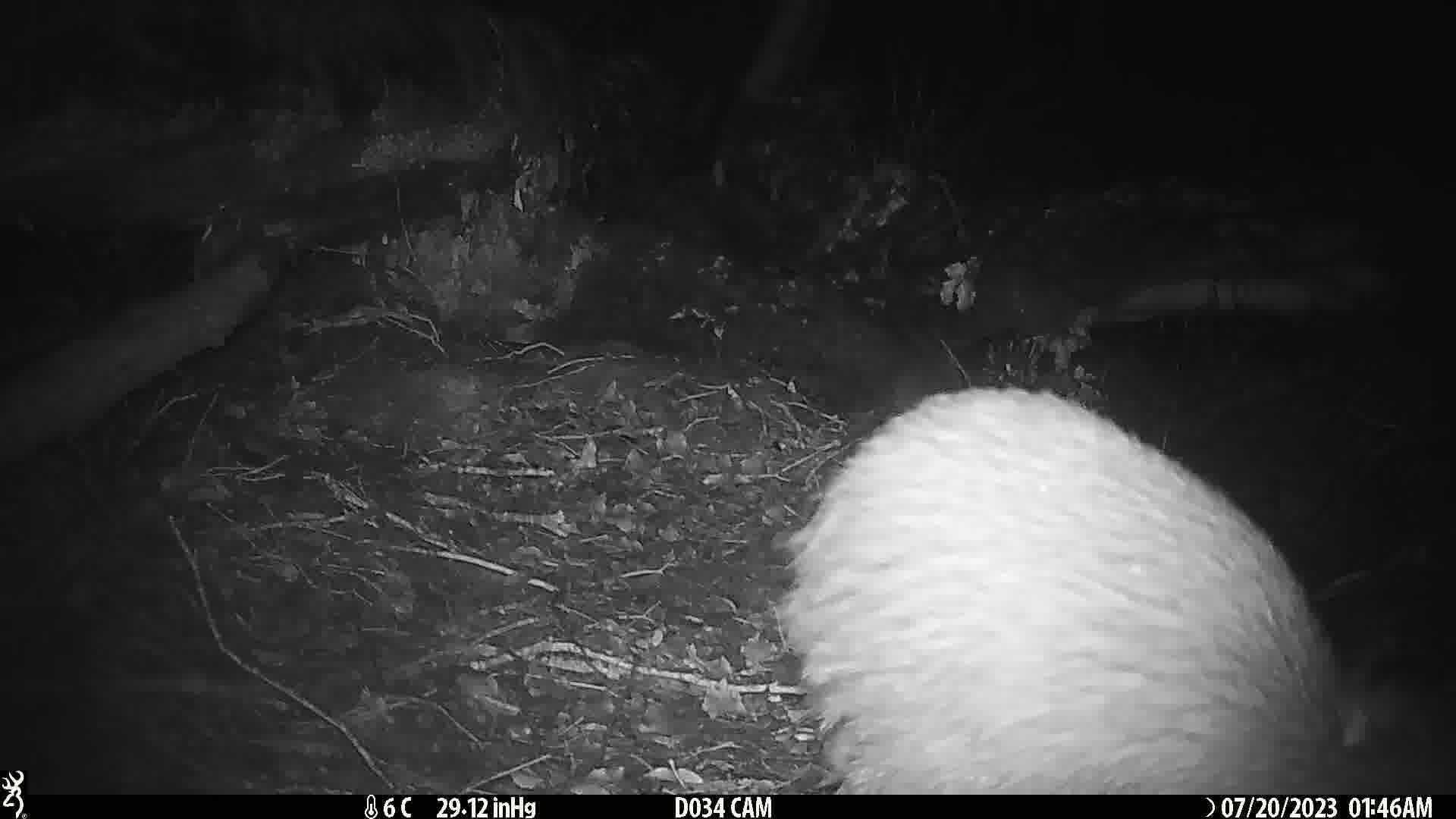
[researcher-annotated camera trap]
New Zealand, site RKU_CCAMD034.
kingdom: Animalia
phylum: Chordata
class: Aves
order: Apterygiformes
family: Apterygidae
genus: Apteryx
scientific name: Apteryx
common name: kiwi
Kiwi (Apteryx).